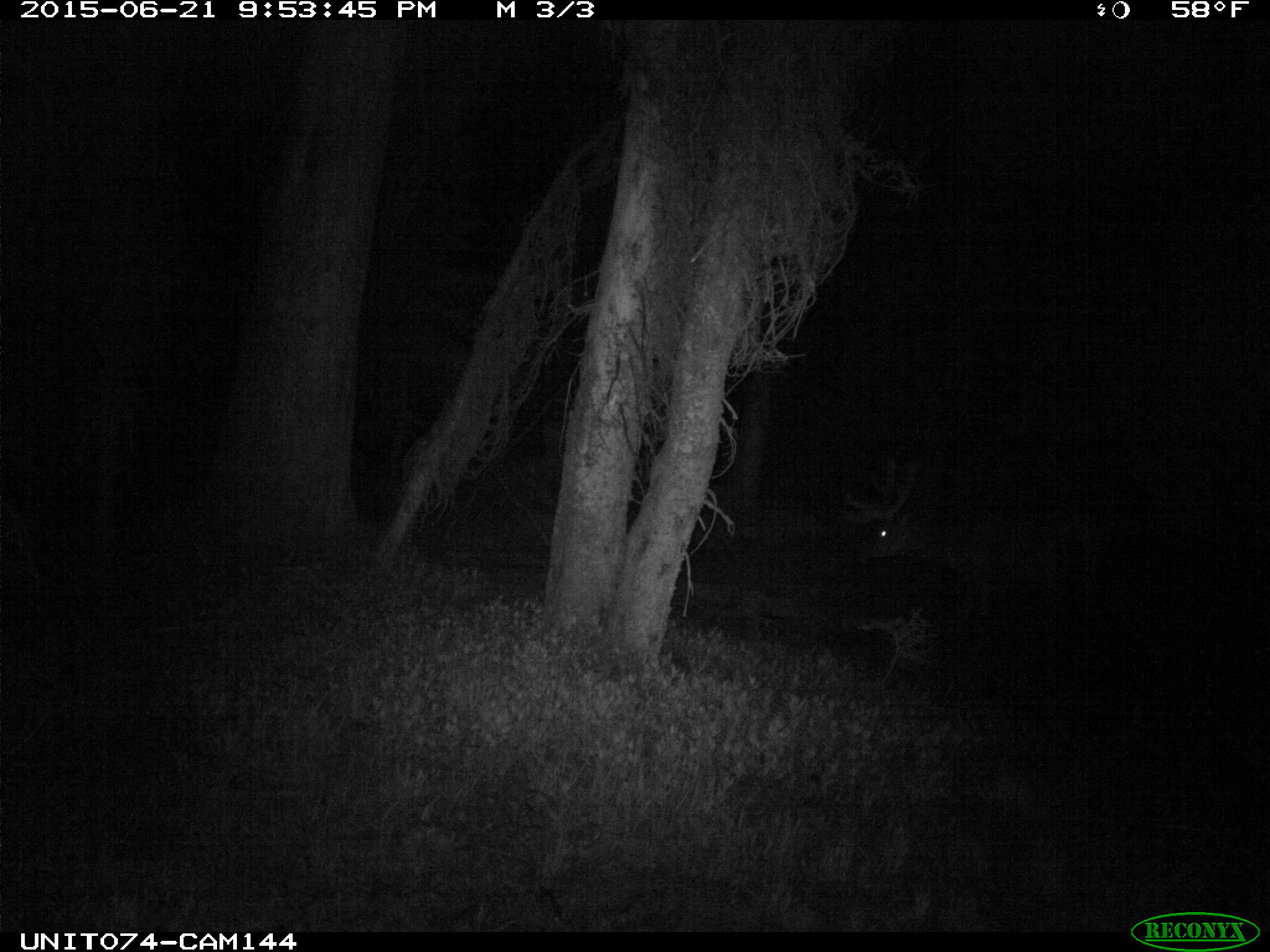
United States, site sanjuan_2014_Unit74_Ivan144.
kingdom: Animalia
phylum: Chordata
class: Mammalia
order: Artiodactyla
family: Cervidae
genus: Cervus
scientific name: Cervus elaphus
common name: red deer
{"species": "Cervus elaphus (red deer)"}